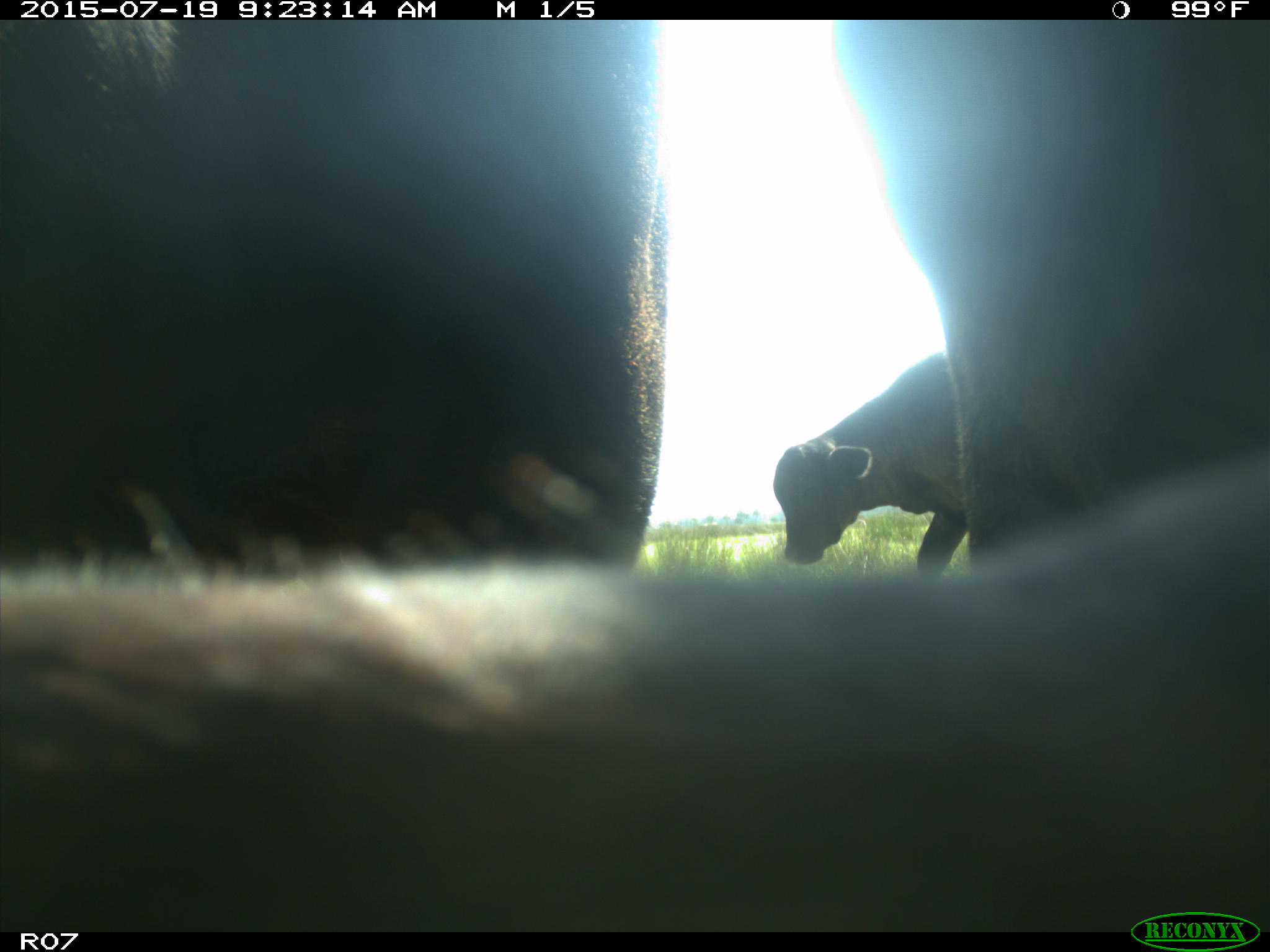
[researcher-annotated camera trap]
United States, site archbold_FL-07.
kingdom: Animalia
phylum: Chordata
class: Mammalia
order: Artiodactyla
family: Bovidae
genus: Bos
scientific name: Bos taurus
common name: domestic cow